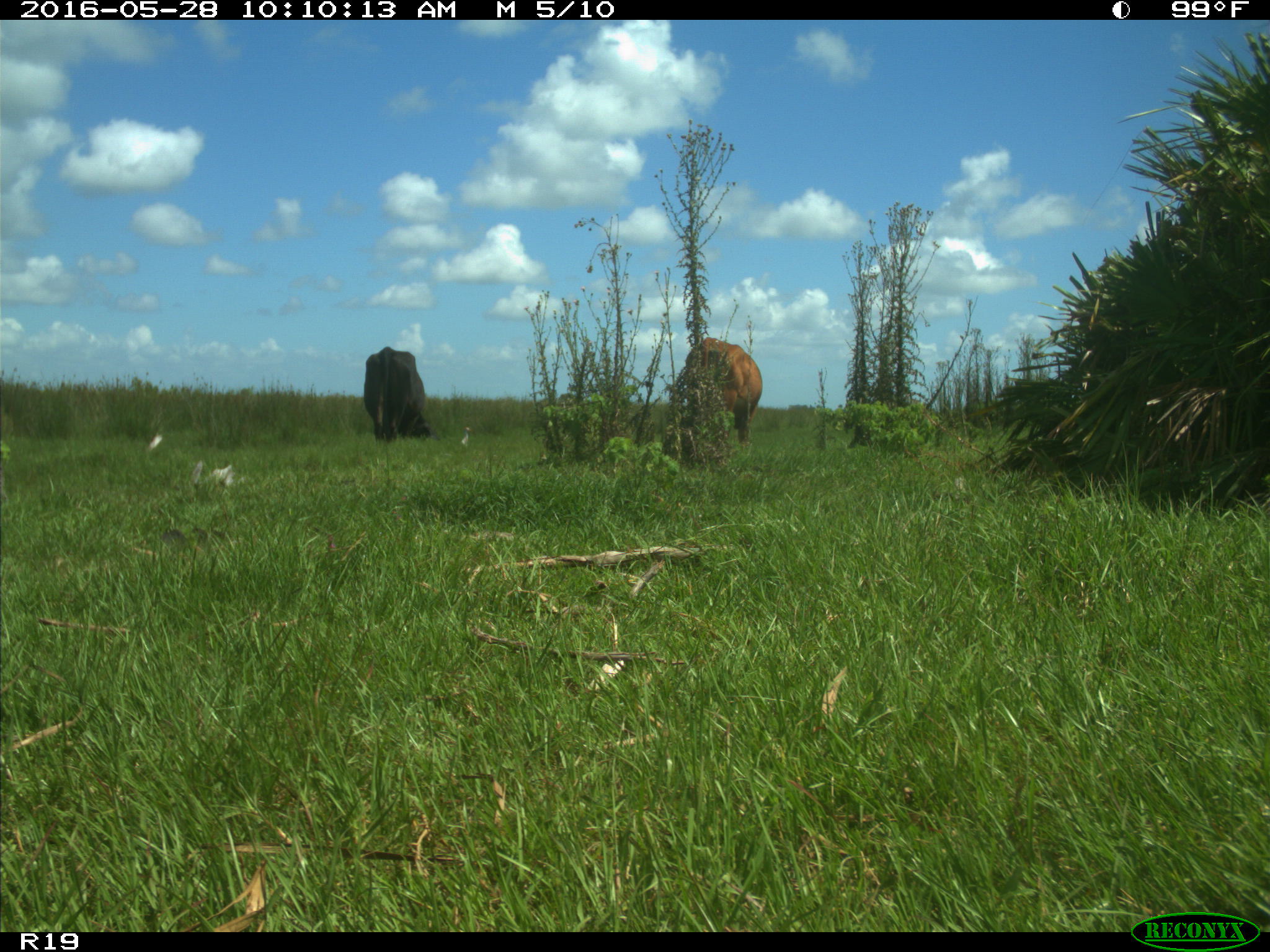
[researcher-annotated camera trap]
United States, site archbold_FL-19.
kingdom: Animalia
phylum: Chordata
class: Mammalia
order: Artiodactyla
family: Bovidae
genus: Bos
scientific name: Bos taurus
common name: domestic cow